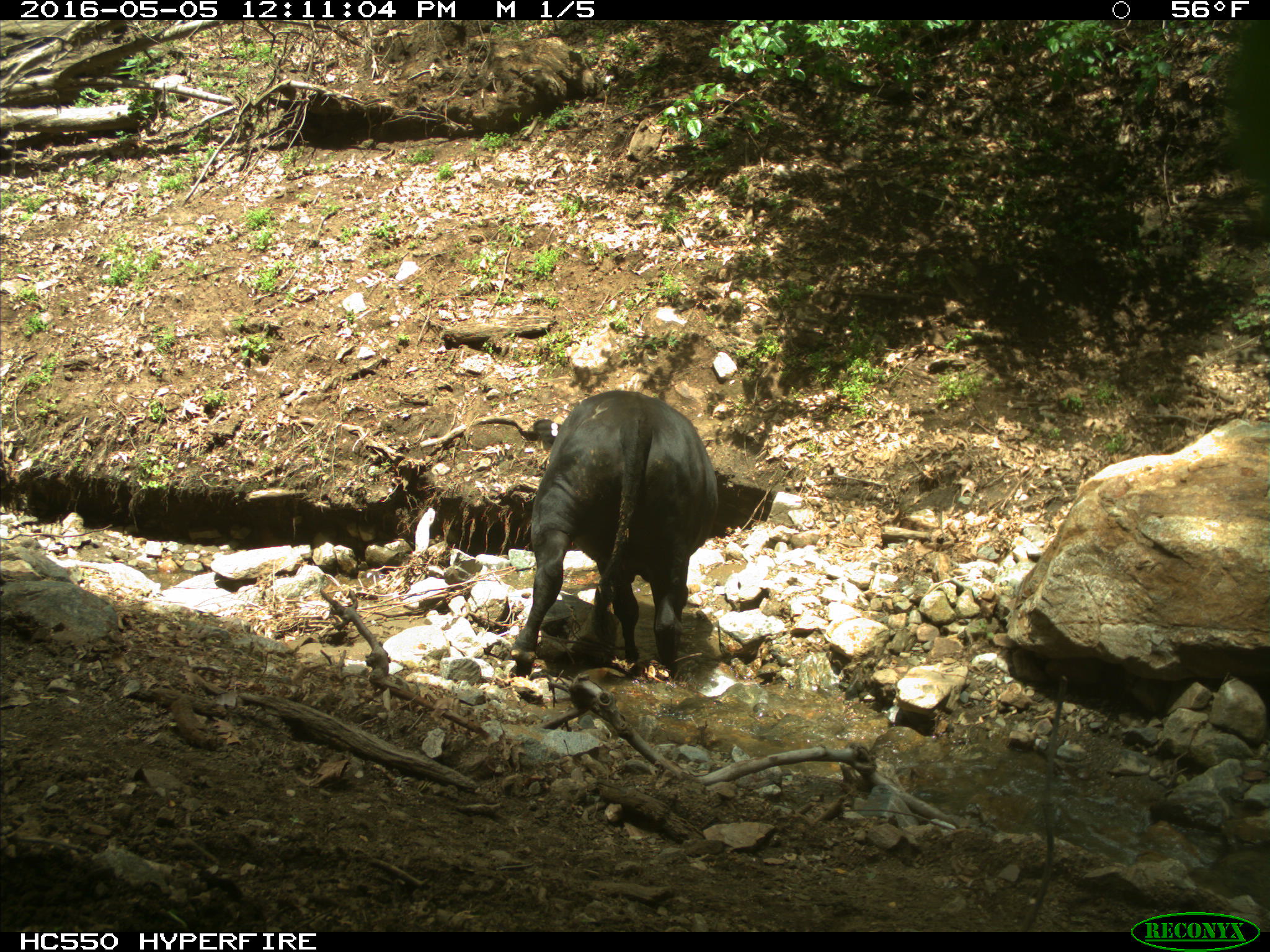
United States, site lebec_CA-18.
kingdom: Animalia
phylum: Chordata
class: Mammalia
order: Artiodactyla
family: Bovidae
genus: Bos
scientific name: Bos taurus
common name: domestic cow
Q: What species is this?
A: Bos taurus (domestic cow).